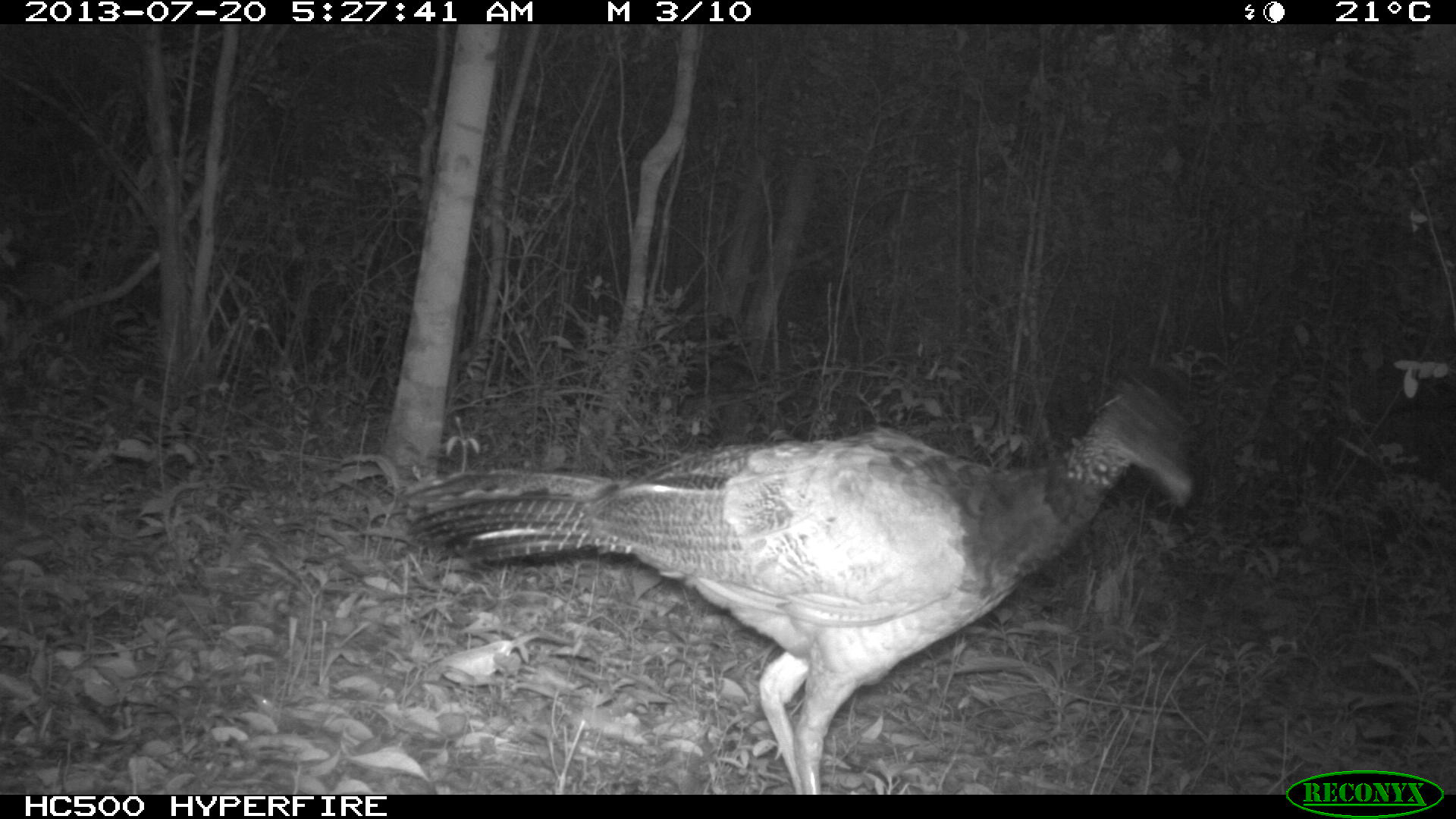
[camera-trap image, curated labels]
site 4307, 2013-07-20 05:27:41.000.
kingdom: Animalia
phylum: Chordata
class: Aves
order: Galliformes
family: Cracidae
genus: Crax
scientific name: Crax rubra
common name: great curassow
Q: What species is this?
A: Crax rubra (great curassow).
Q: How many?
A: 1.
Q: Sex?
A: Female.